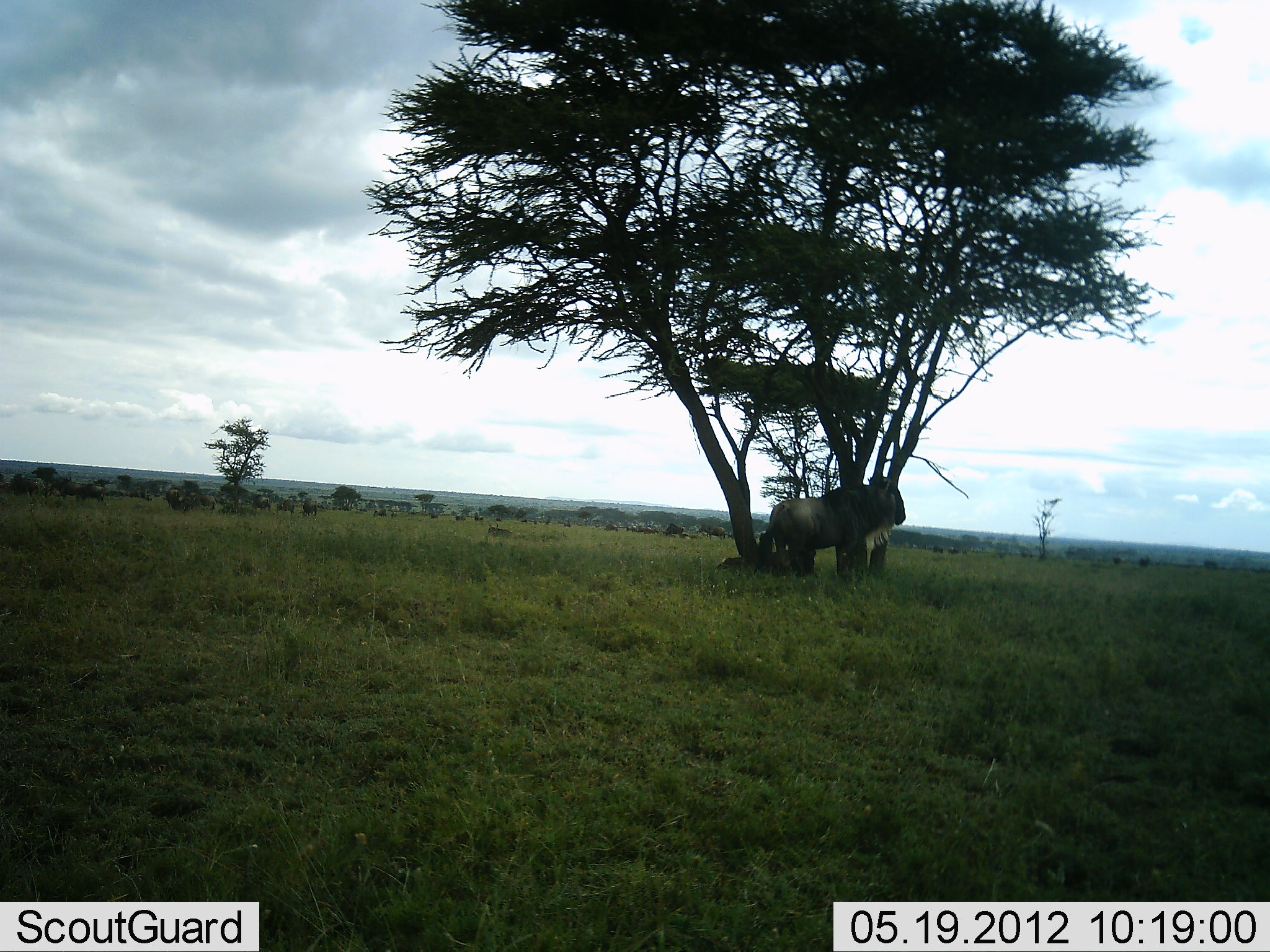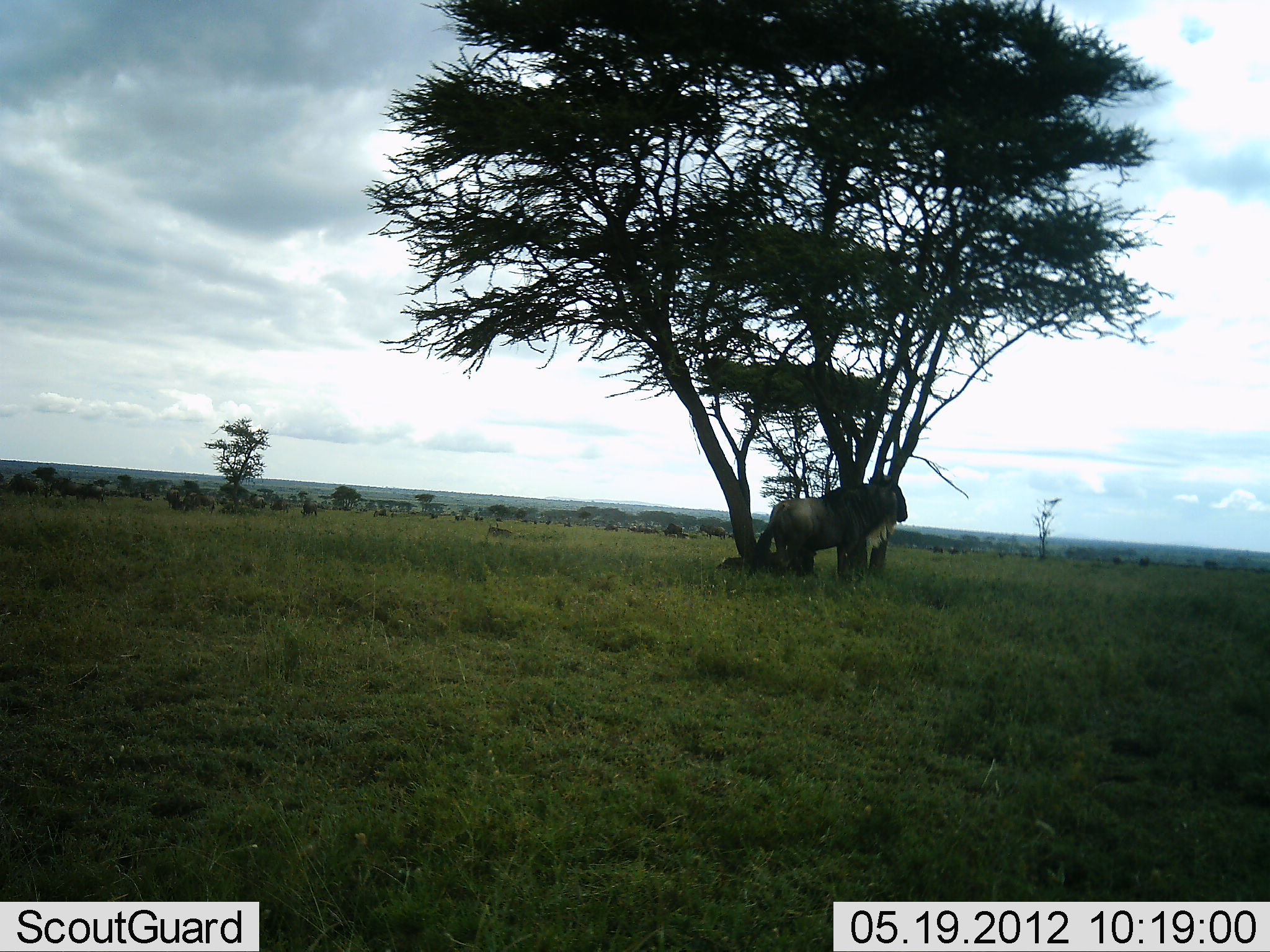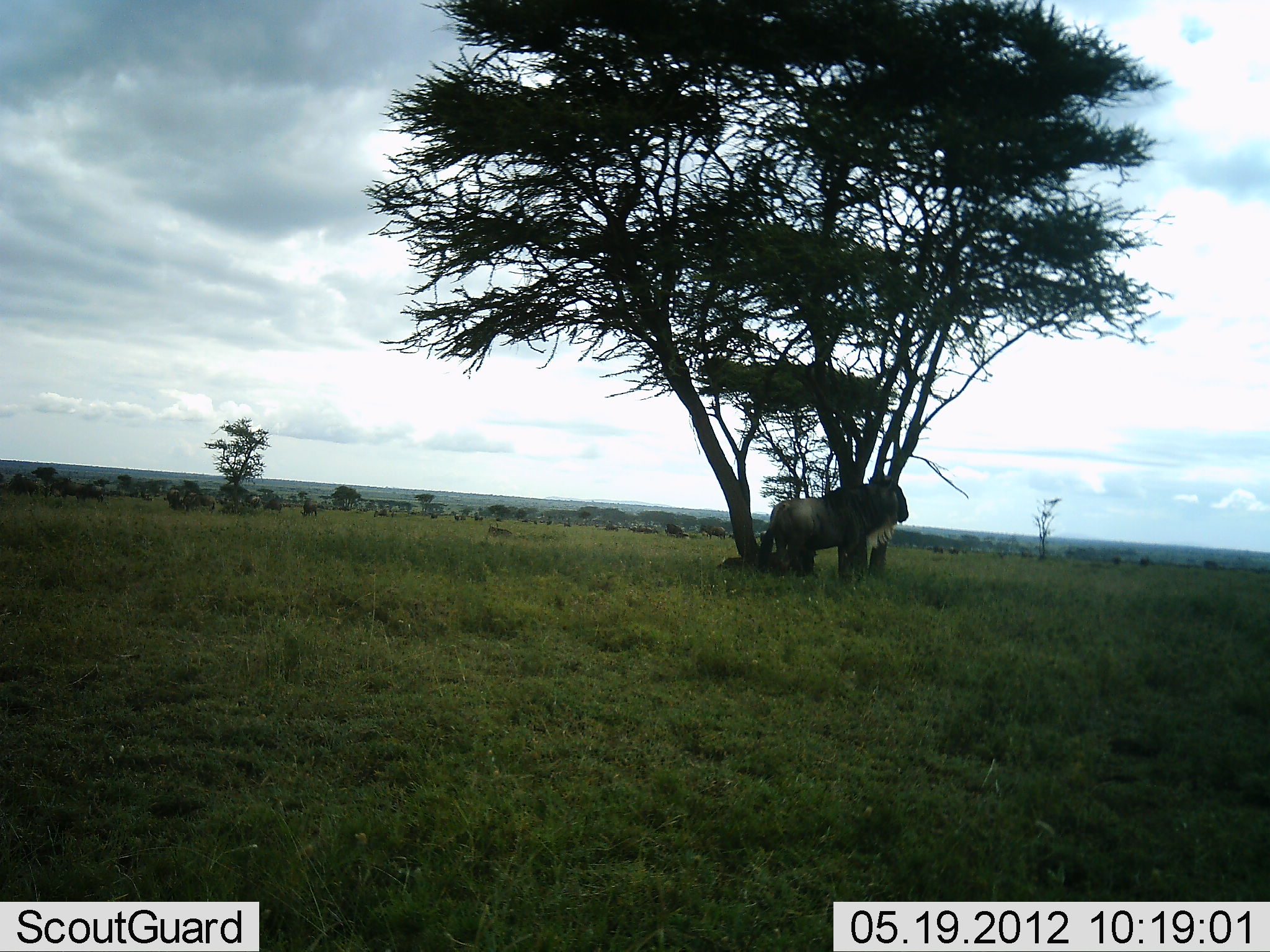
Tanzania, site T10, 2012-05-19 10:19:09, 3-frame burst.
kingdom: Animalia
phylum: Chordata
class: Mammalia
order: Artiodactyla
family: Bovidae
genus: Connochaetes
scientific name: Connochaetes taurinus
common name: blue wildebeest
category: wildebeest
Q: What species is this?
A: Wildebeest (blue wildebeest) (Connochaetes taurinus).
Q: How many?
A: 1.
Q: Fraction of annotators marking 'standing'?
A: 50%.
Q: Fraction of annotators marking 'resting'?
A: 40%.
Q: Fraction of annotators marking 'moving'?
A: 30%.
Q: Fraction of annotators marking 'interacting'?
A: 0%.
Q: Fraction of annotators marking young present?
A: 0%.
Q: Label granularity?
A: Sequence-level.